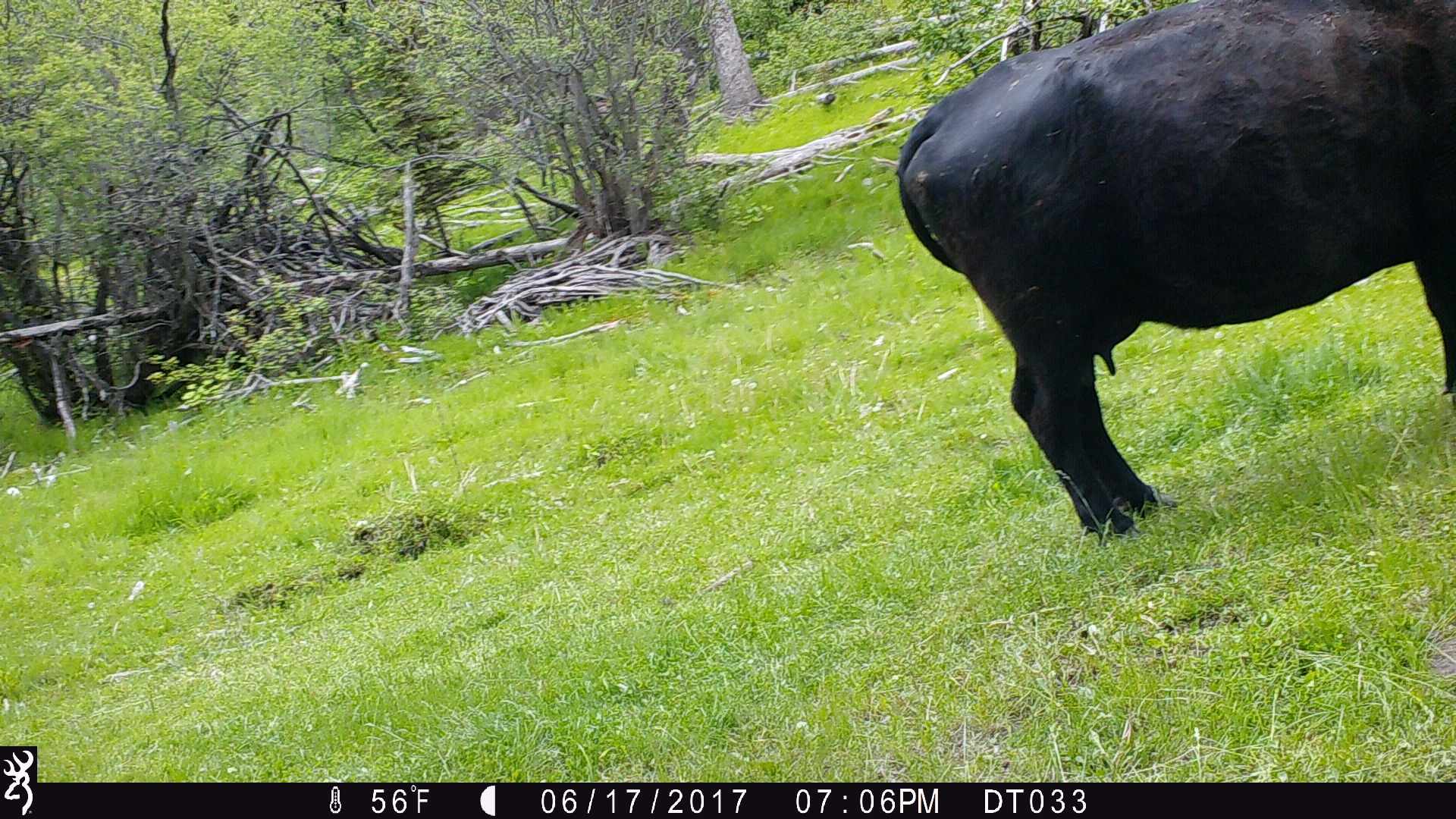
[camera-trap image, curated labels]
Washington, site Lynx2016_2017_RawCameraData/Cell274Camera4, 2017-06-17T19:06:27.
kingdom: Animalia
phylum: Chordata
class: Mammalia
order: Artiodactyla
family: Bovidae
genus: Bos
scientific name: Bos taurus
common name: domestic cattle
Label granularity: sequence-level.